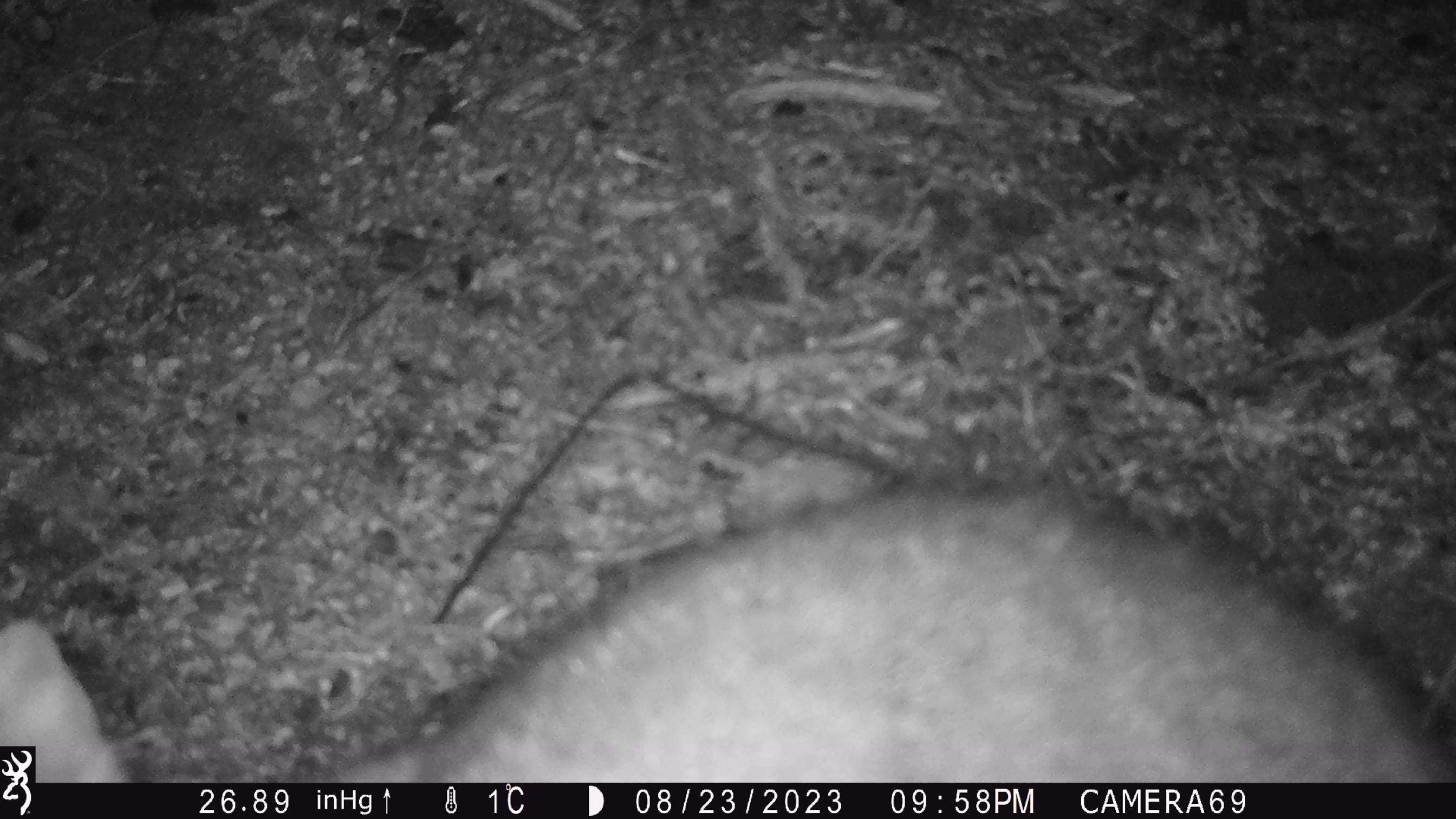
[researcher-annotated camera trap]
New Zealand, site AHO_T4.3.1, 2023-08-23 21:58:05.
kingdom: Animalia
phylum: Chordata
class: Mammalia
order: Carnivora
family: Mustelidae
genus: Mustela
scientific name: Mustela erminea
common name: stoat